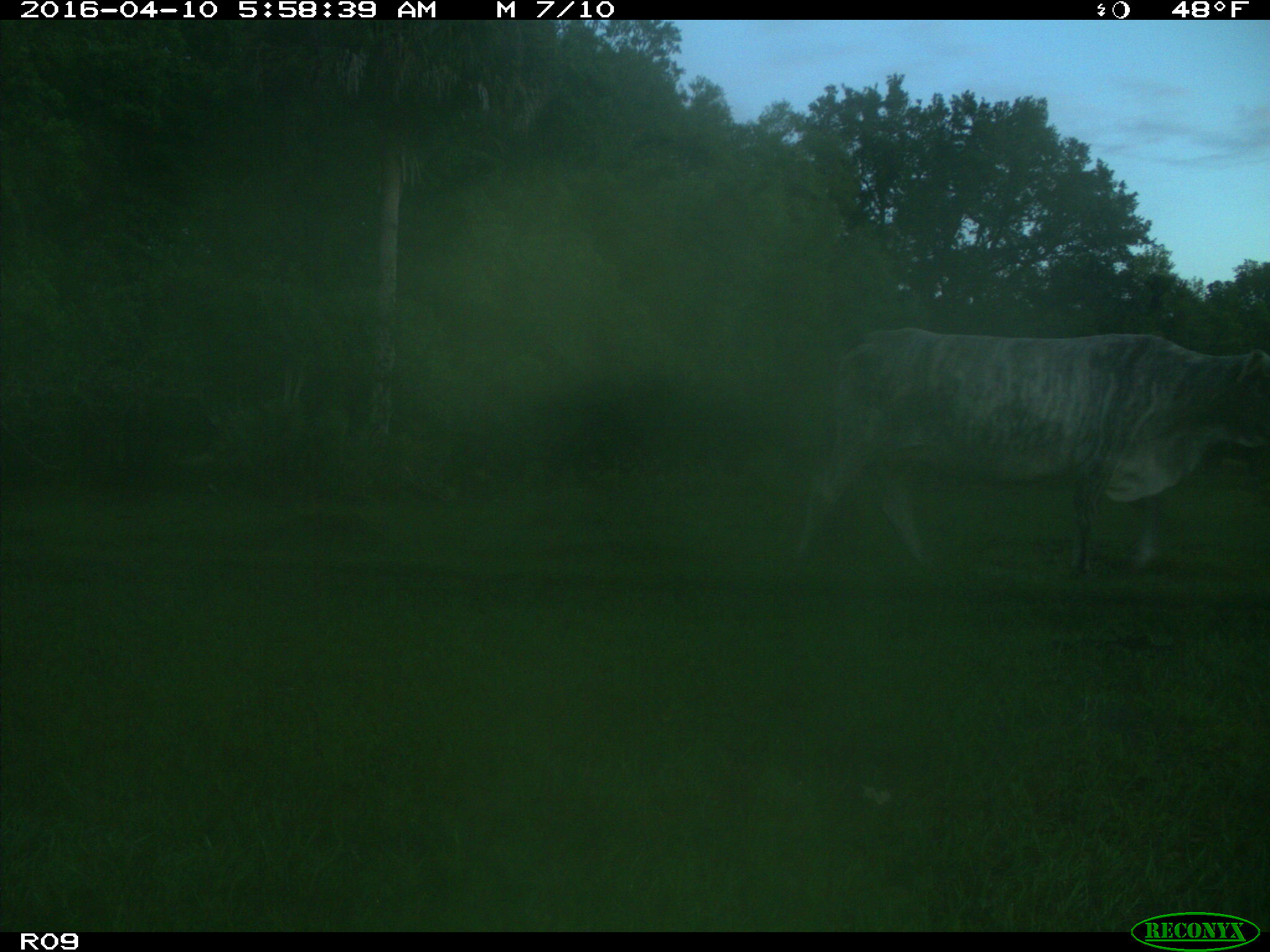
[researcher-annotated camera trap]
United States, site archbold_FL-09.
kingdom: Animalia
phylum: Chordata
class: Mammalia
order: Artiodactyla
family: Bovidae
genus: Bos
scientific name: Bos taurus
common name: domestic cow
Bos taurus (domestic cow).